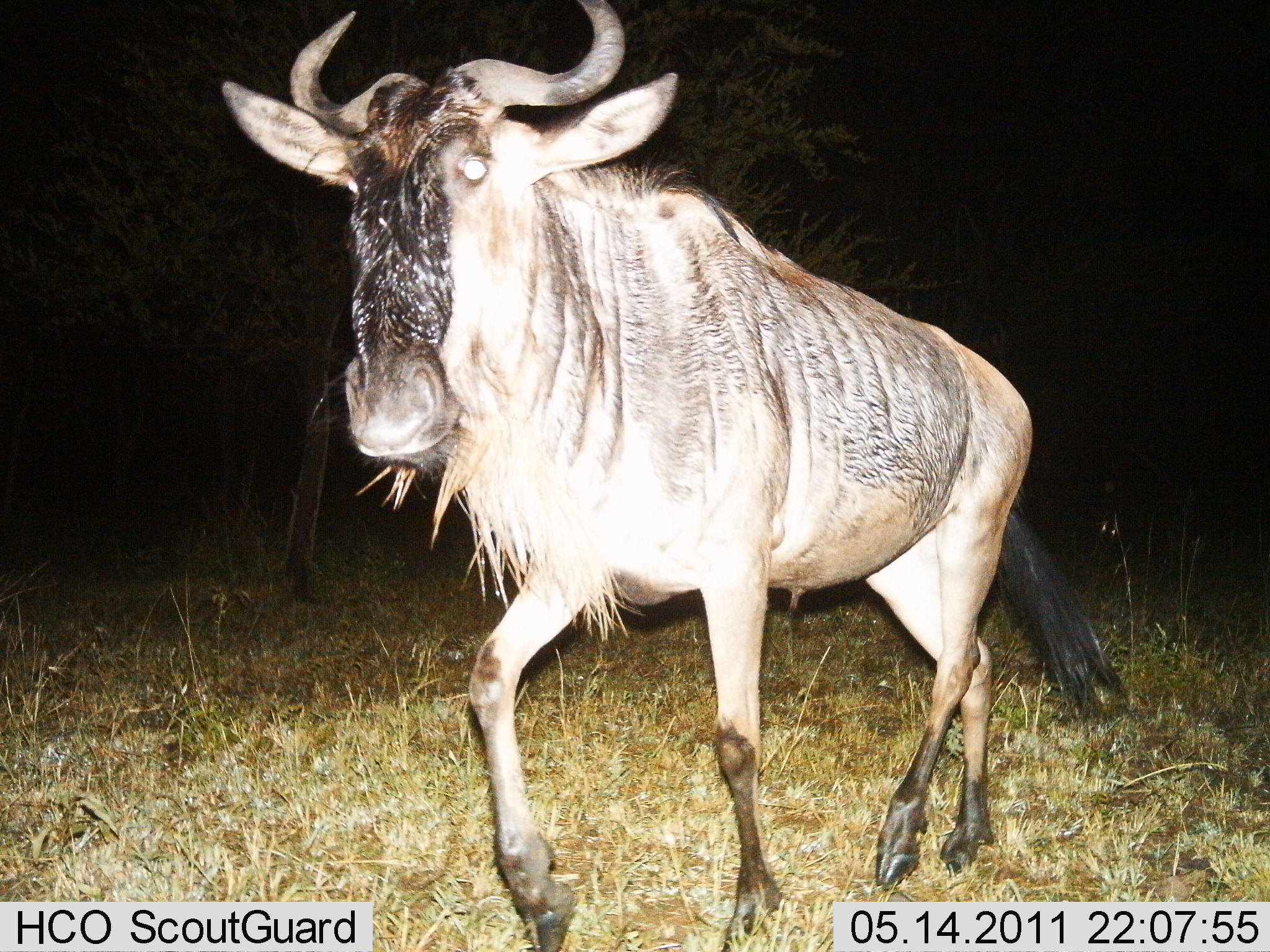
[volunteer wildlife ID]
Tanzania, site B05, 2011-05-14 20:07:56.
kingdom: Animalia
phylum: Chordata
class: Mammalia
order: Artiodactyla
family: Bovidae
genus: Connochaetes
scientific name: Connochaetes taurinus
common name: blue wildebeest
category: wildebeest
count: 1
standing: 0%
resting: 0%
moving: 100%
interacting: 0%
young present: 0%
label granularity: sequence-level